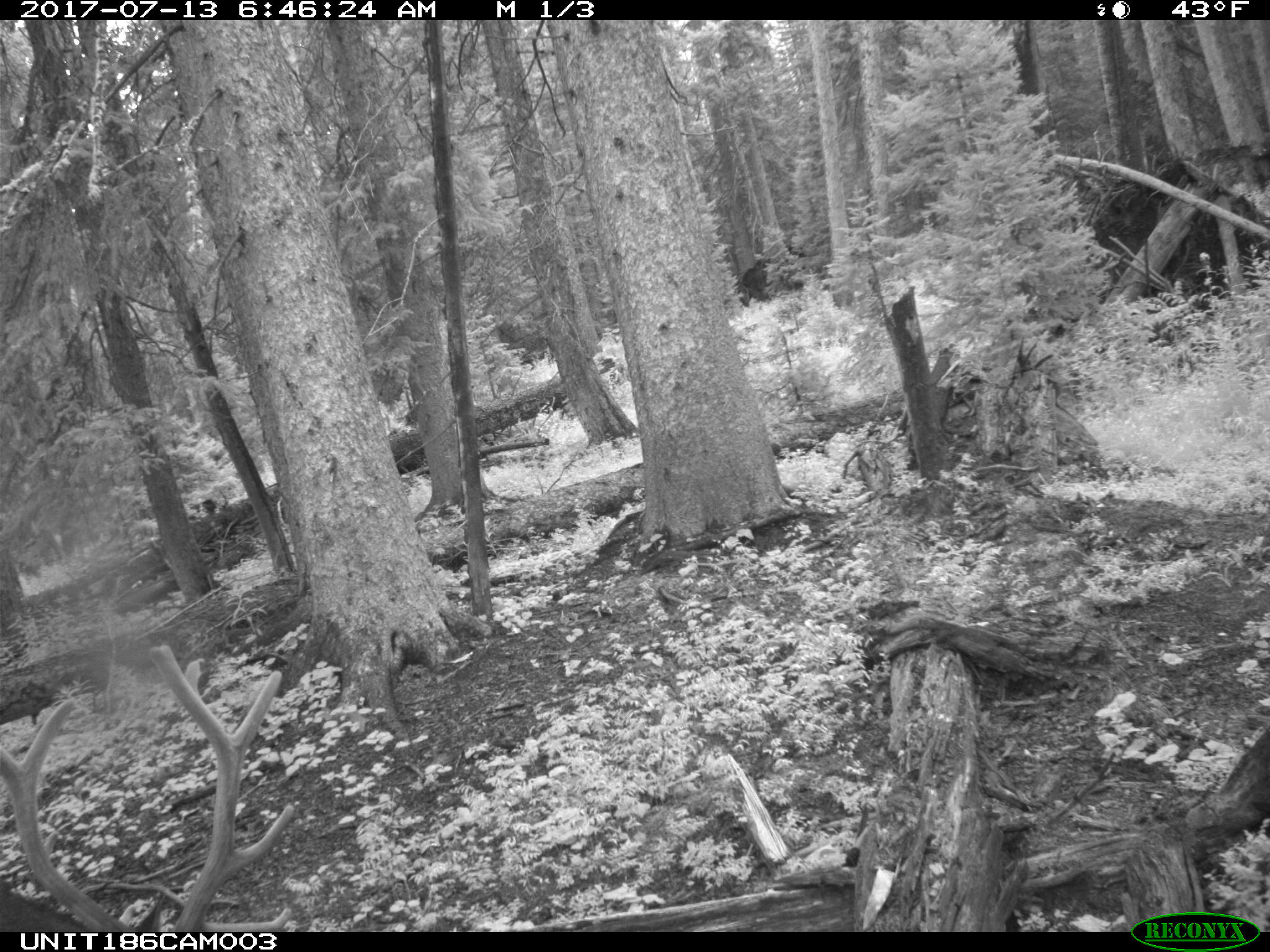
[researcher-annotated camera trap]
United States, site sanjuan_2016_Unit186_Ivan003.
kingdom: Animalia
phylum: Chordata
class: Mammalia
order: Artiodactyla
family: Cervidae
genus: Cervus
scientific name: Cervus elaphus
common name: red deer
Cervus elaphus (red deer).